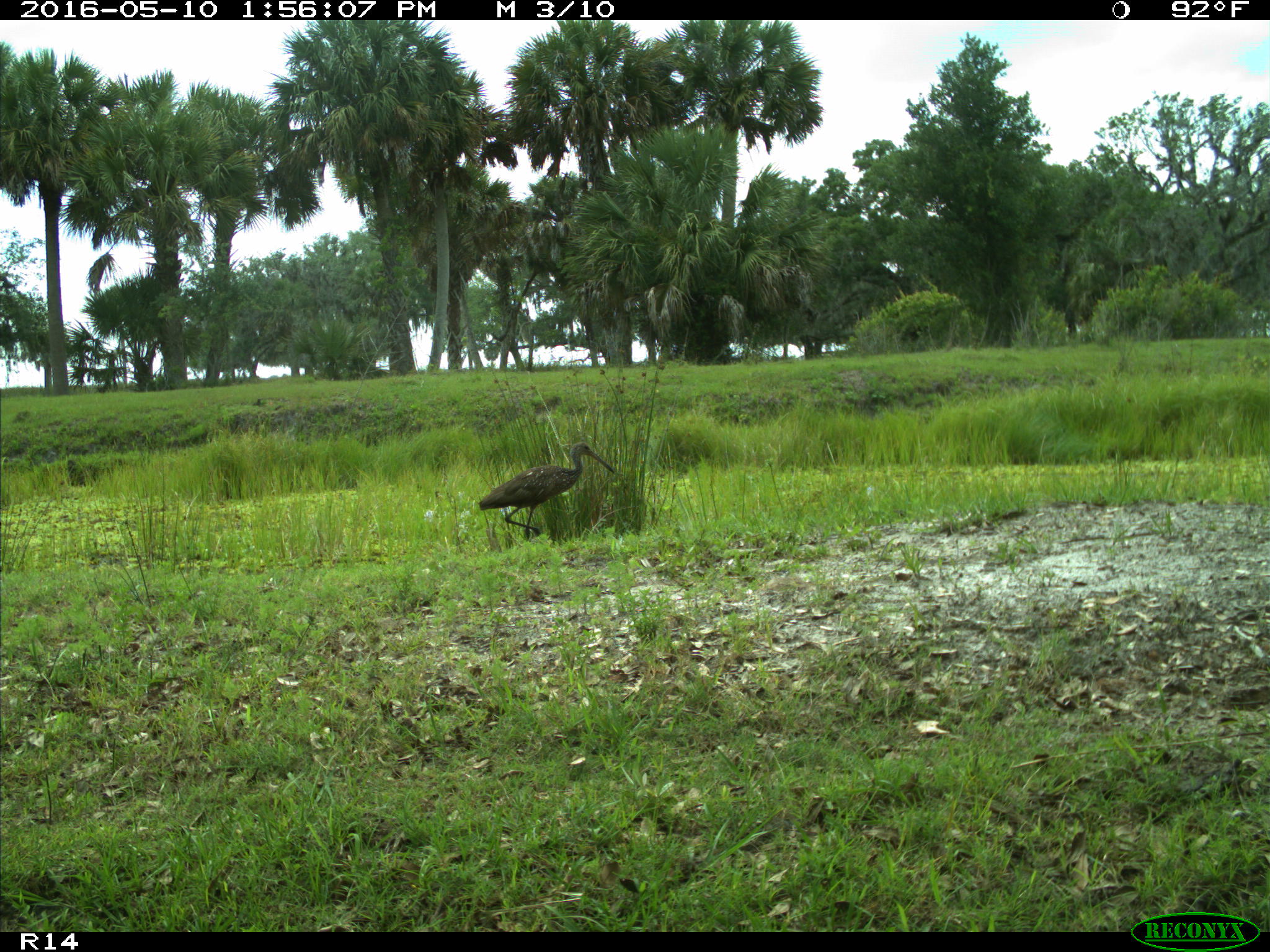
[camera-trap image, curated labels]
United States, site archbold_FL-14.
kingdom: Animalia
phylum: Chordata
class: Aves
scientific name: Aves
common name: birds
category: unidentified bird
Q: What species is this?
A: Unidentified bird (birds) (Aves).